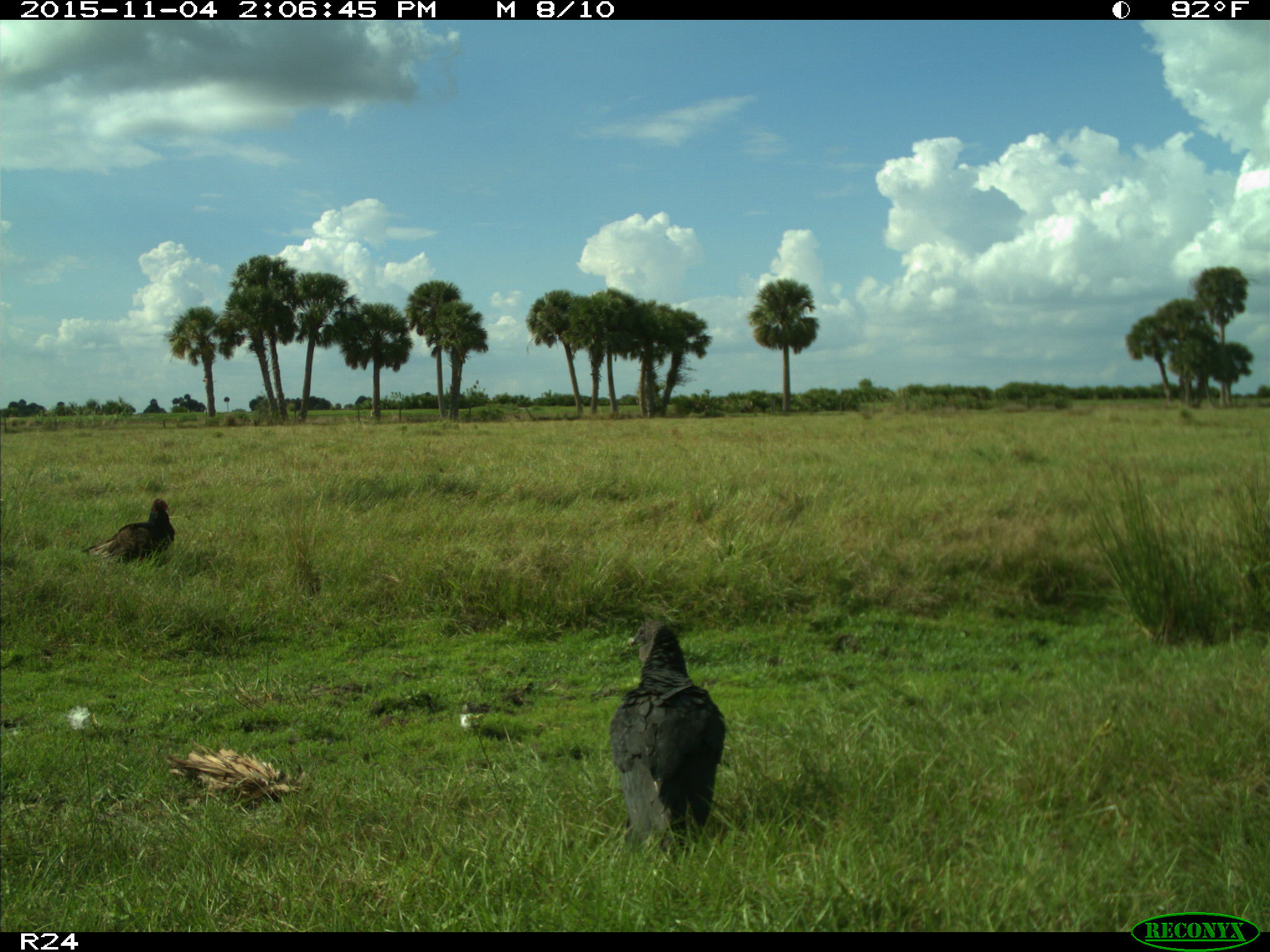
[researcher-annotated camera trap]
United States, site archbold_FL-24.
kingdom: Animalia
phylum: Chordata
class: Aves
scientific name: Aves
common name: birds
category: unidentified bird